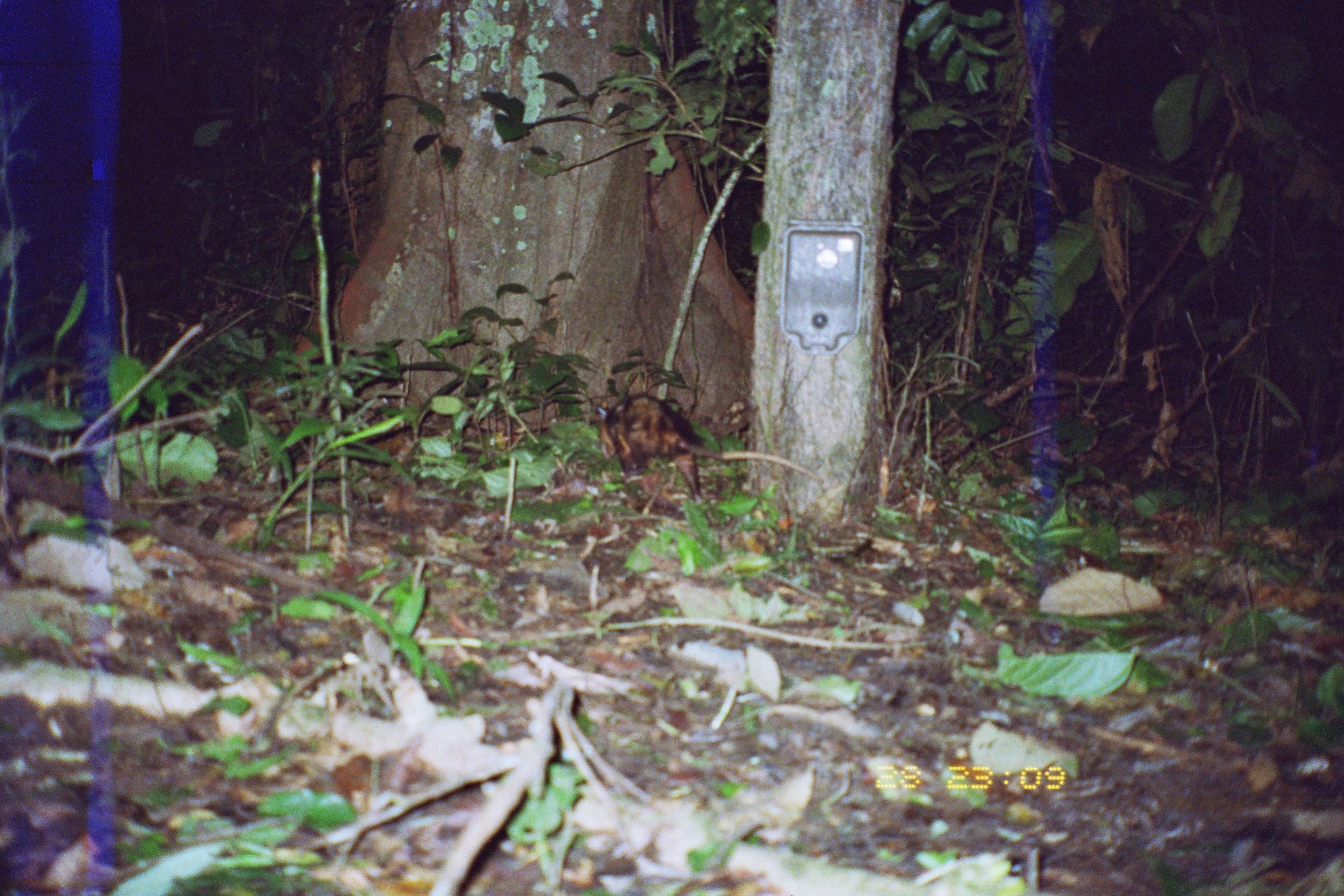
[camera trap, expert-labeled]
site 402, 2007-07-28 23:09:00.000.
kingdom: Animalia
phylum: Chordata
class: Mammalia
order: Didelphimorphia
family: Didelphidae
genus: Didelphis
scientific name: Didelphis marsupialis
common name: southern opossum